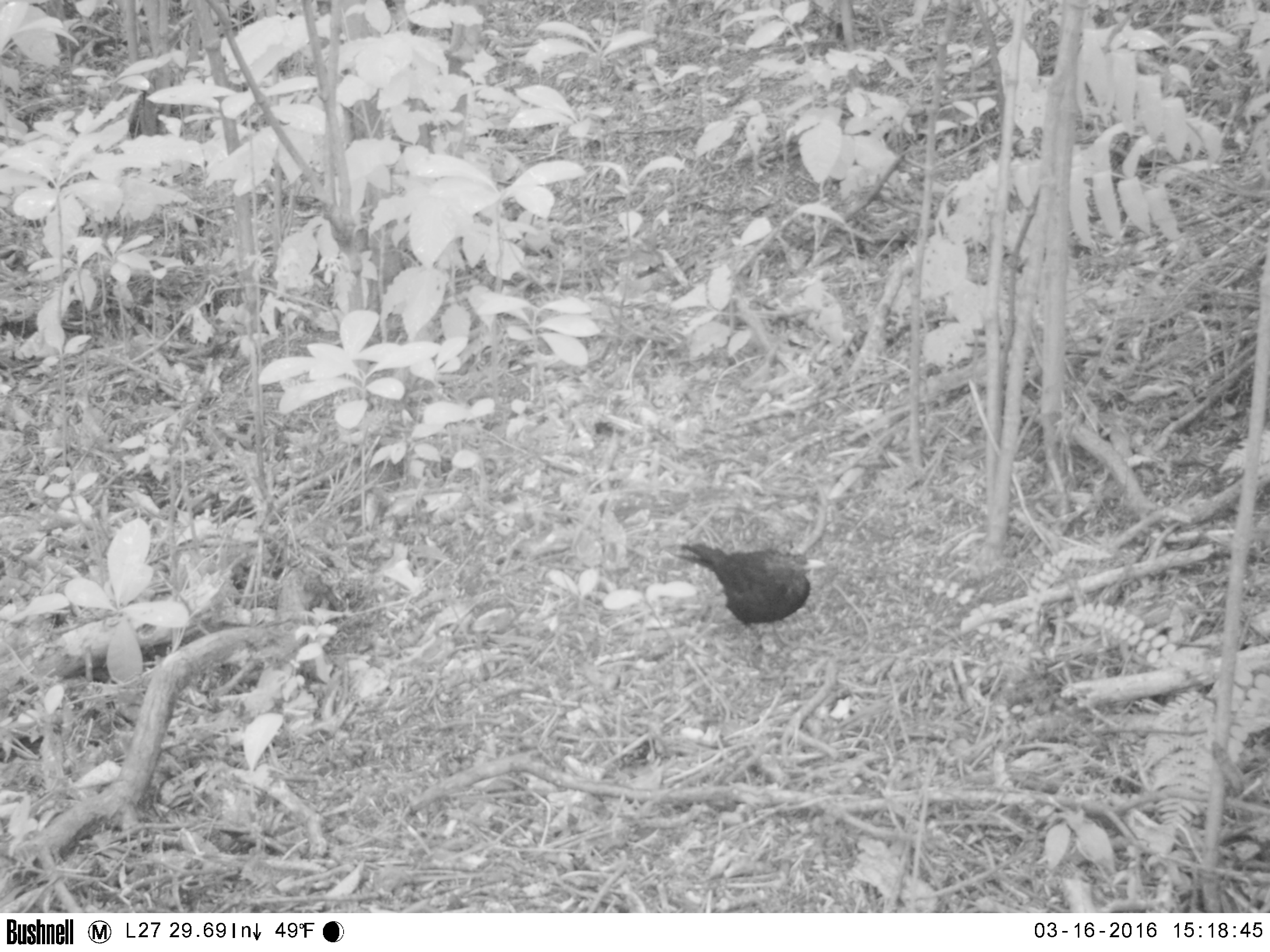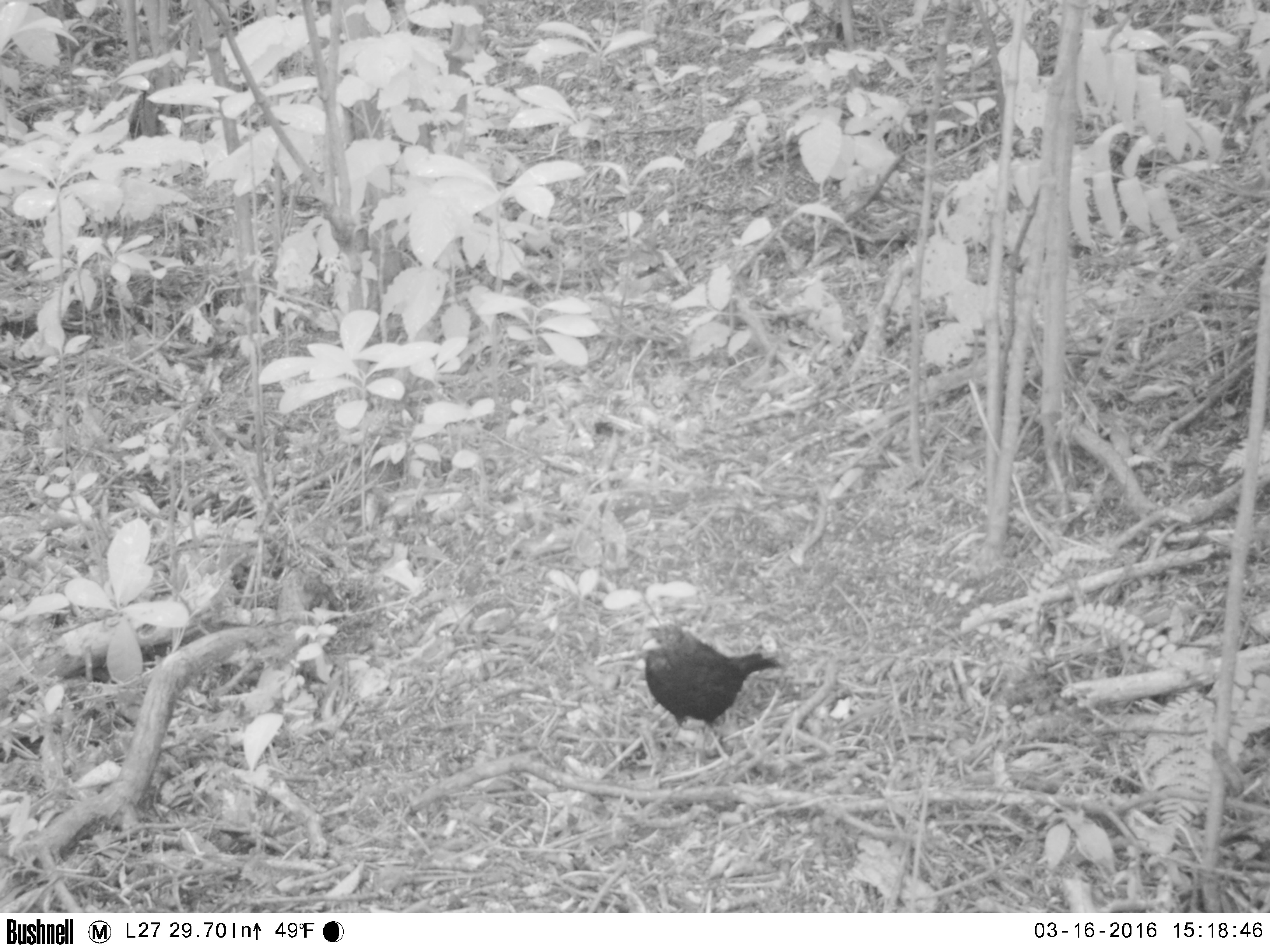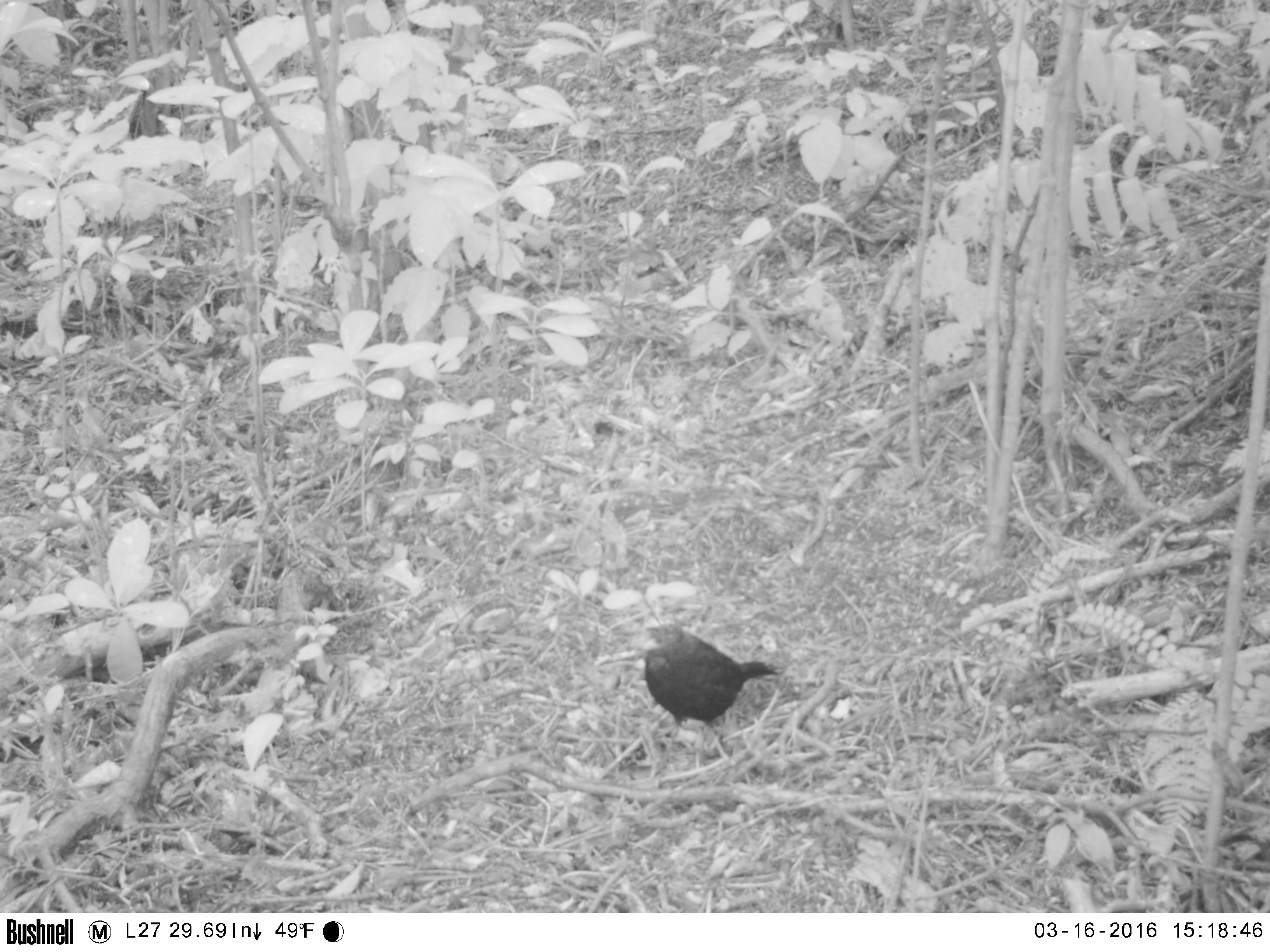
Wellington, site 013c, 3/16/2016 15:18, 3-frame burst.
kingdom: Animalia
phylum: Chordata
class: Aves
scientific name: Aves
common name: bird